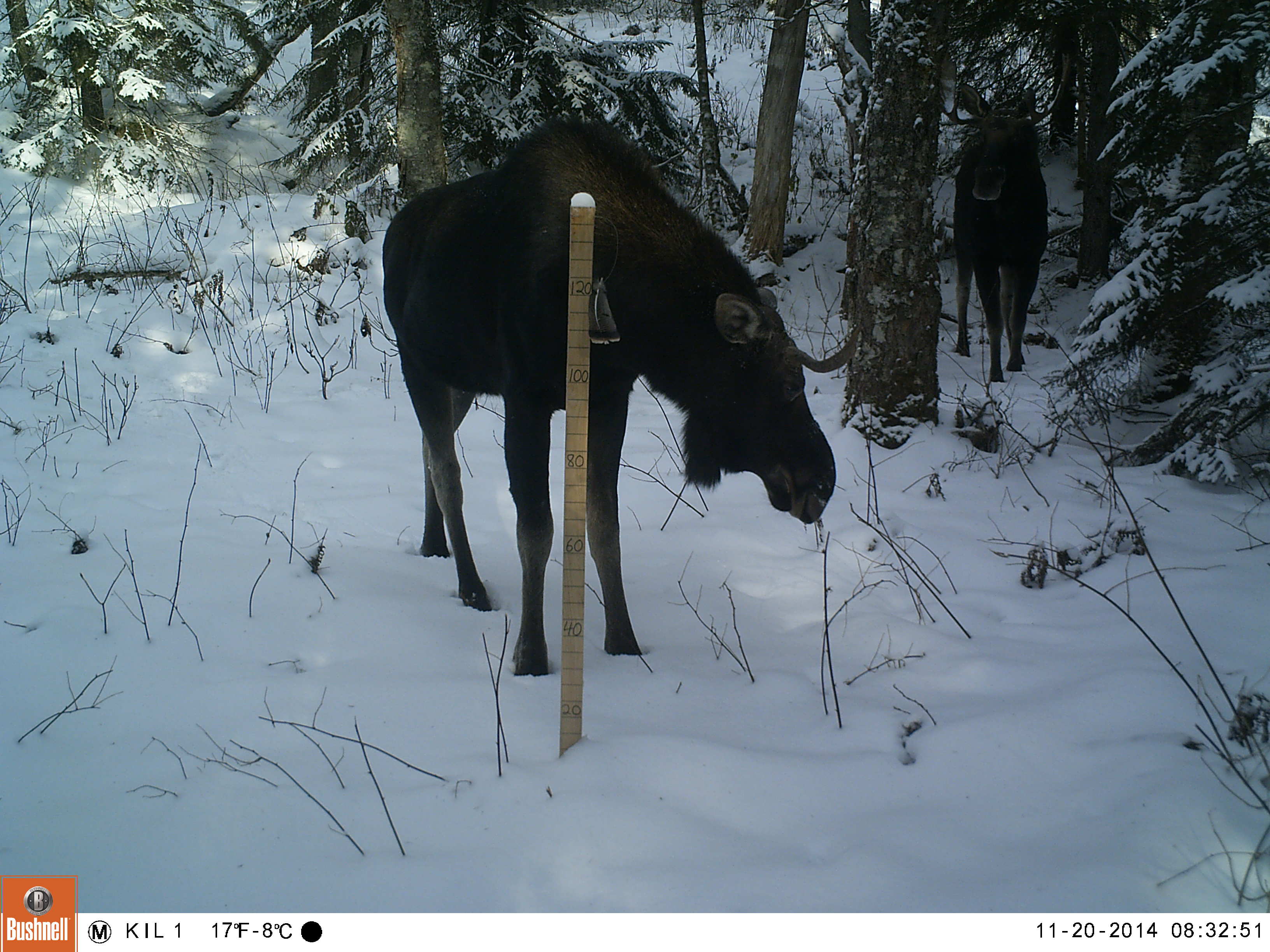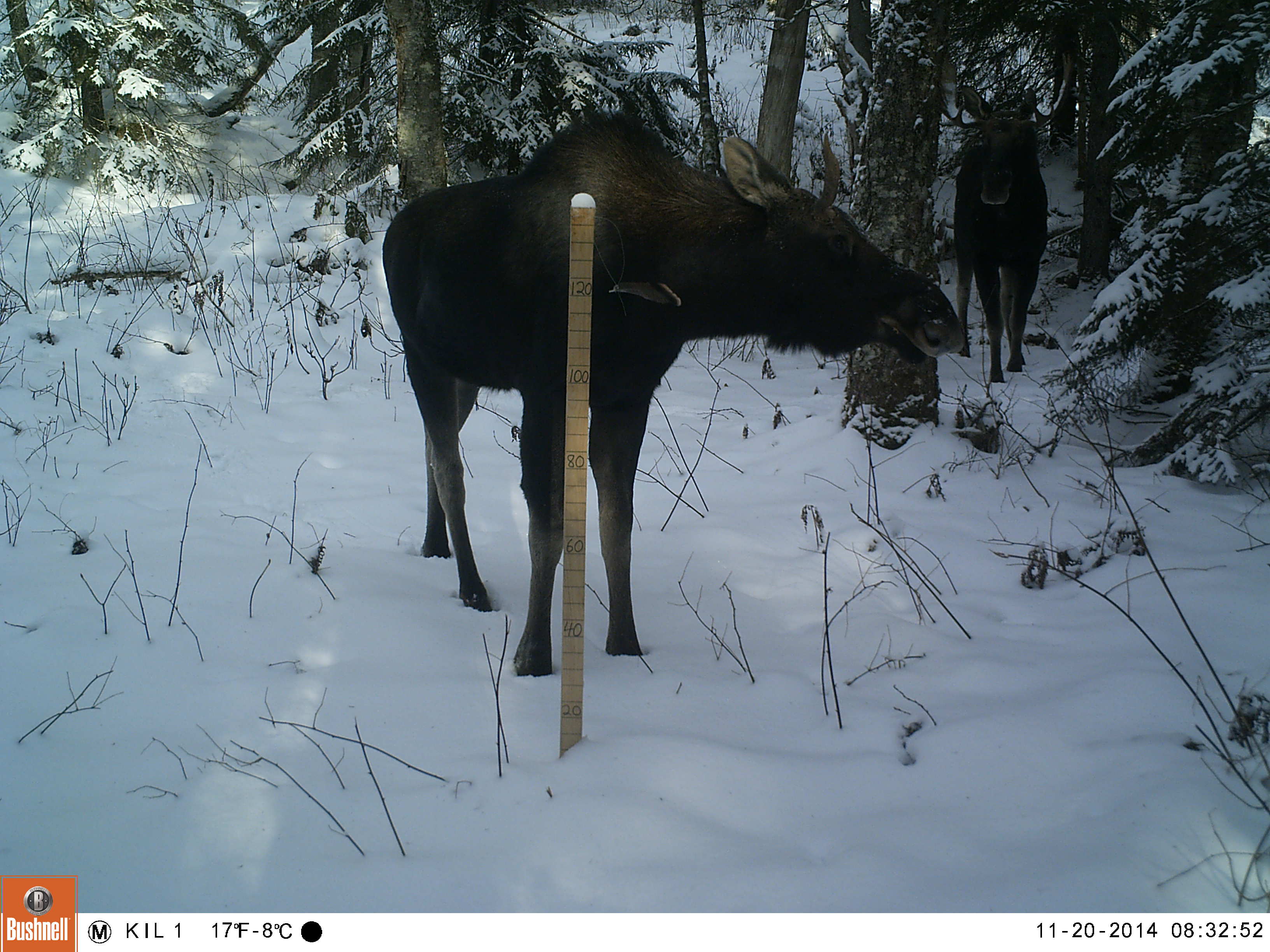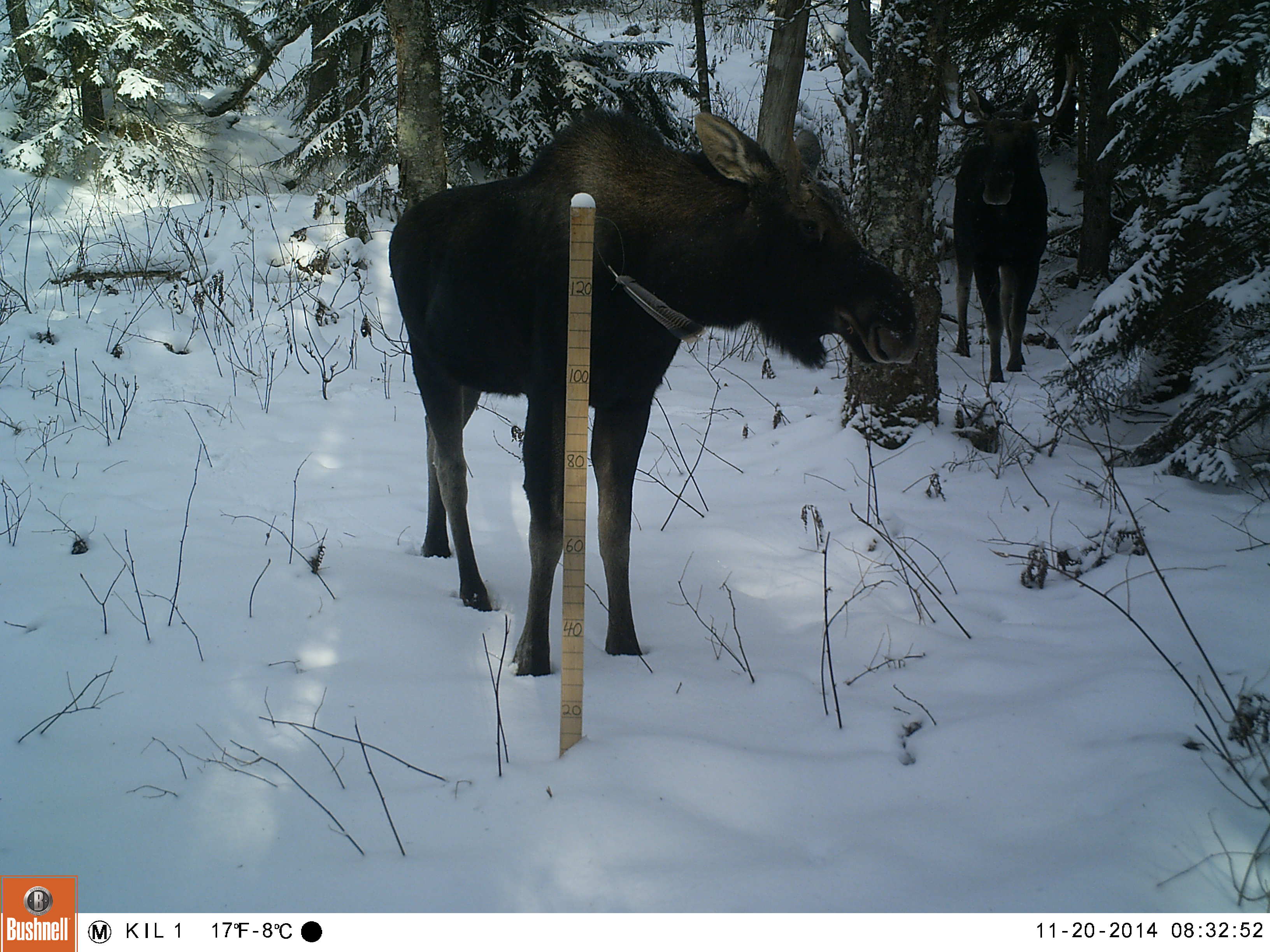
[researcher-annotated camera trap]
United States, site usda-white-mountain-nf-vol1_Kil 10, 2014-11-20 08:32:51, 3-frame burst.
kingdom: Animalia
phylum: Chordata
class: Mammalia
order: Artiodactyla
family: Cervidae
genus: Alces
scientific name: Alces alces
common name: moose